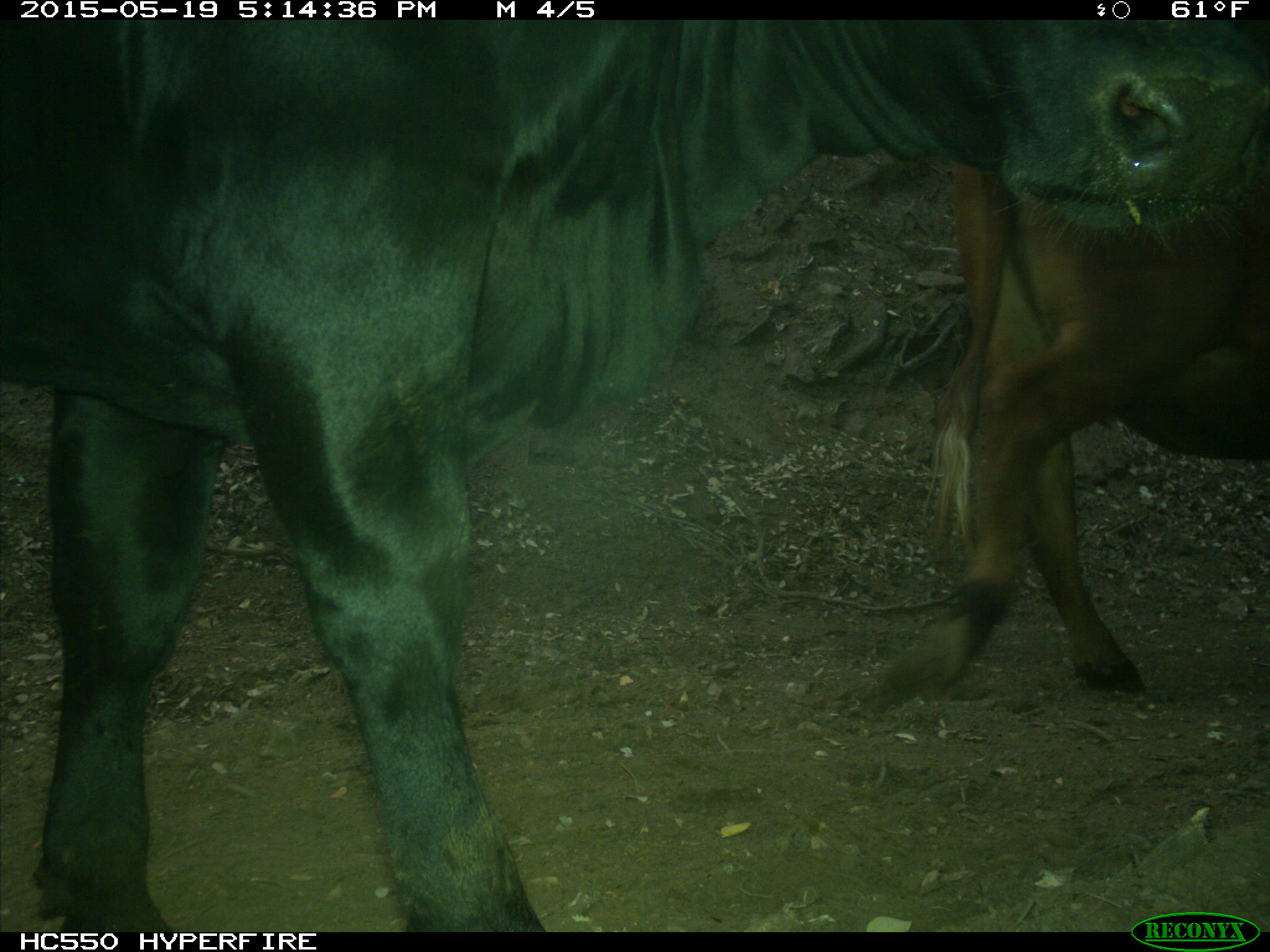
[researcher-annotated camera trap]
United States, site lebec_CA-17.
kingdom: Animalia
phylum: Chordata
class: Mammalia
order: Artiodactyla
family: Bovidae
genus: Bos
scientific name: Bos taurus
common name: domestic cow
Bos taurus (domestic cow).